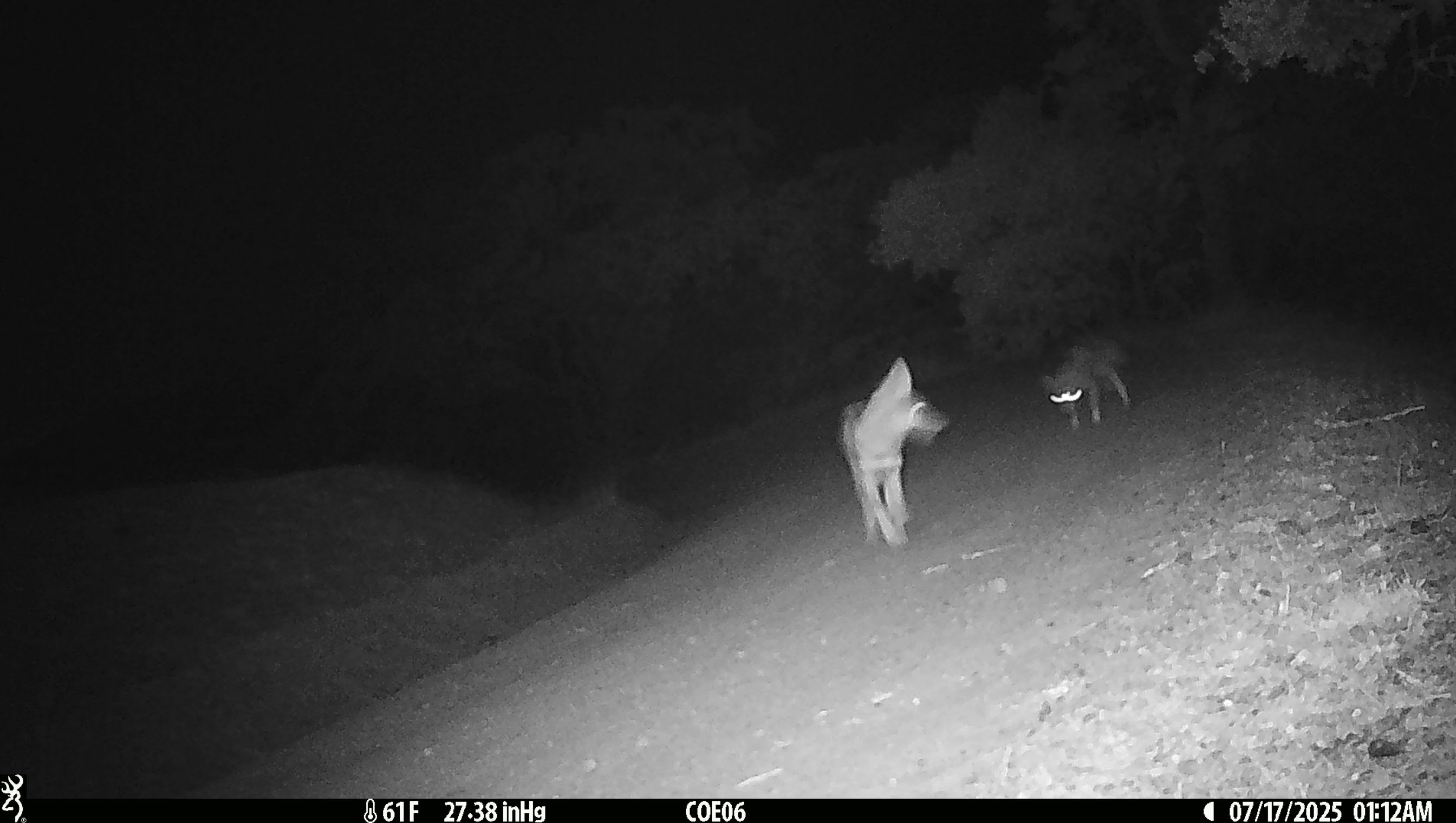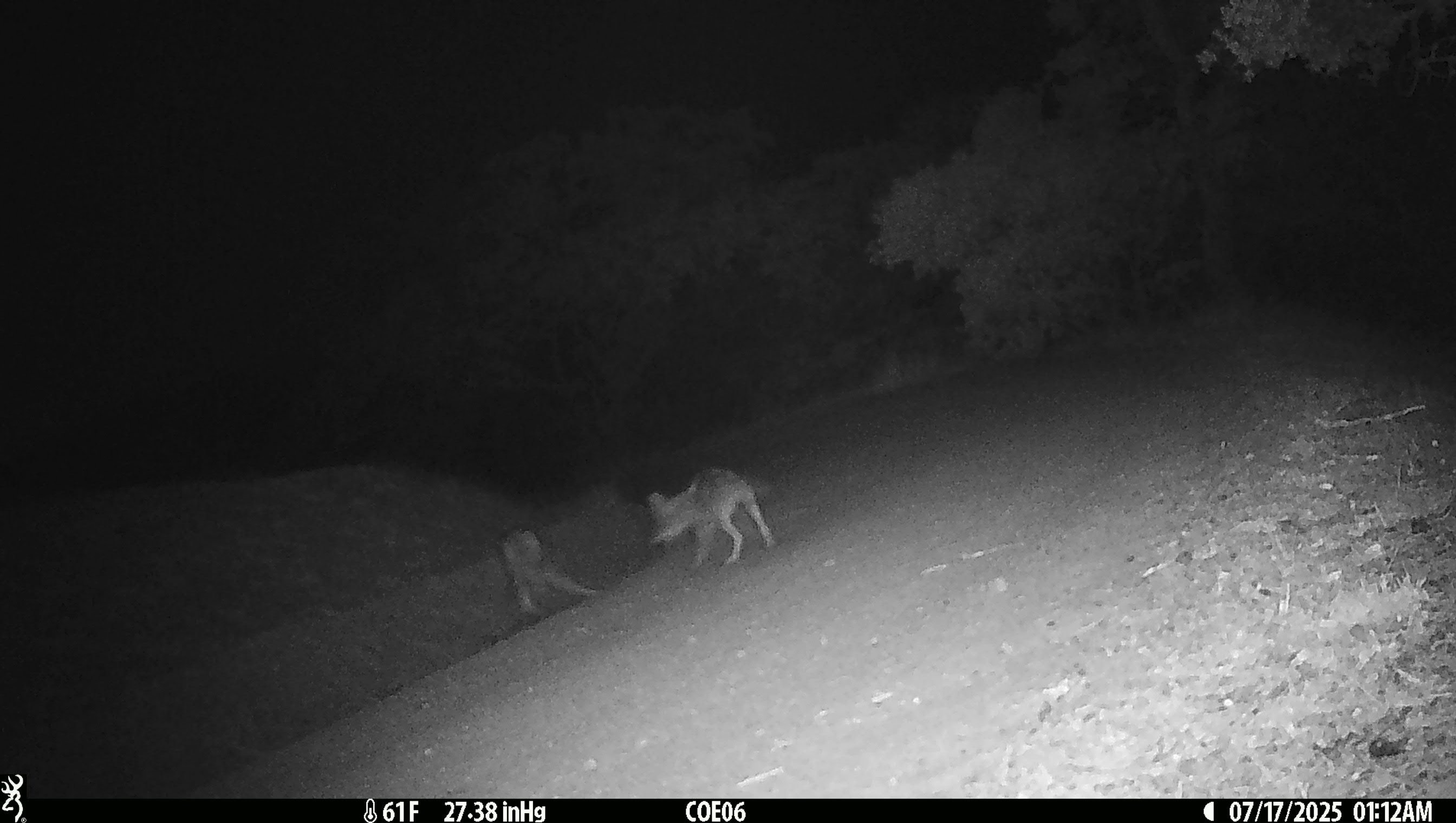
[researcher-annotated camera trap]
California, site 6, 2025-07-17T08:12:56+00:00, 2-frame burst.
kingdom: Animalia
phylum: Chordata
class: Mammalia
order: Carnivora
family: Canidae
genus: Canis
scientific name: Canis latrans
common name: coyote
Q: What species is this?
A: Coyote (Canis latrans).